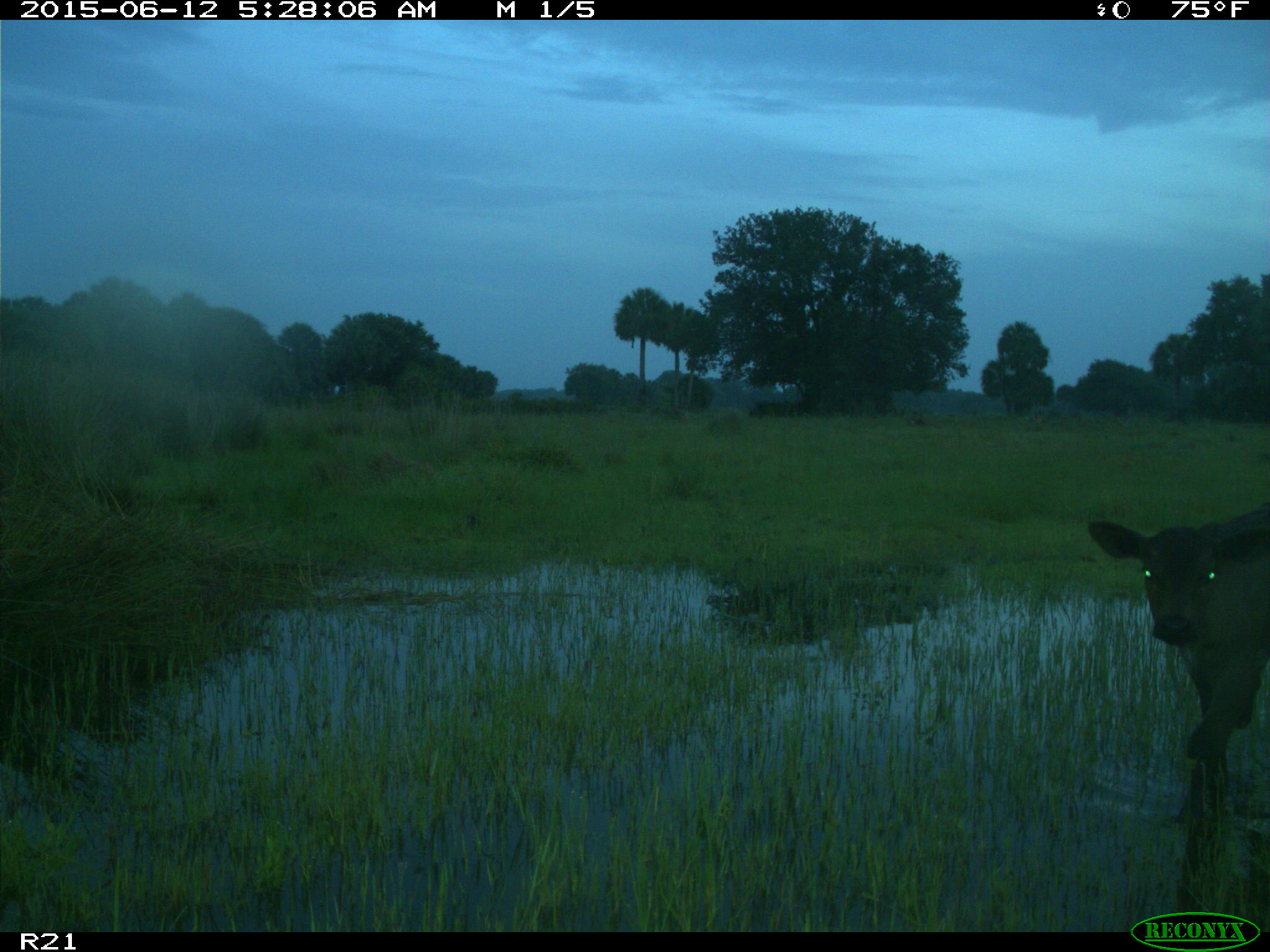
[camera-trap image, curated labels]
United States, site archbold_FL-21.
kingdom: Animalia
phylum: Chordata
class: Mammalia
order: Artiodactyla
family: Bovidae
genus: Bos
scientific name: Bos taurus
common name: domestic cow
Bos taurus (domestic cow).